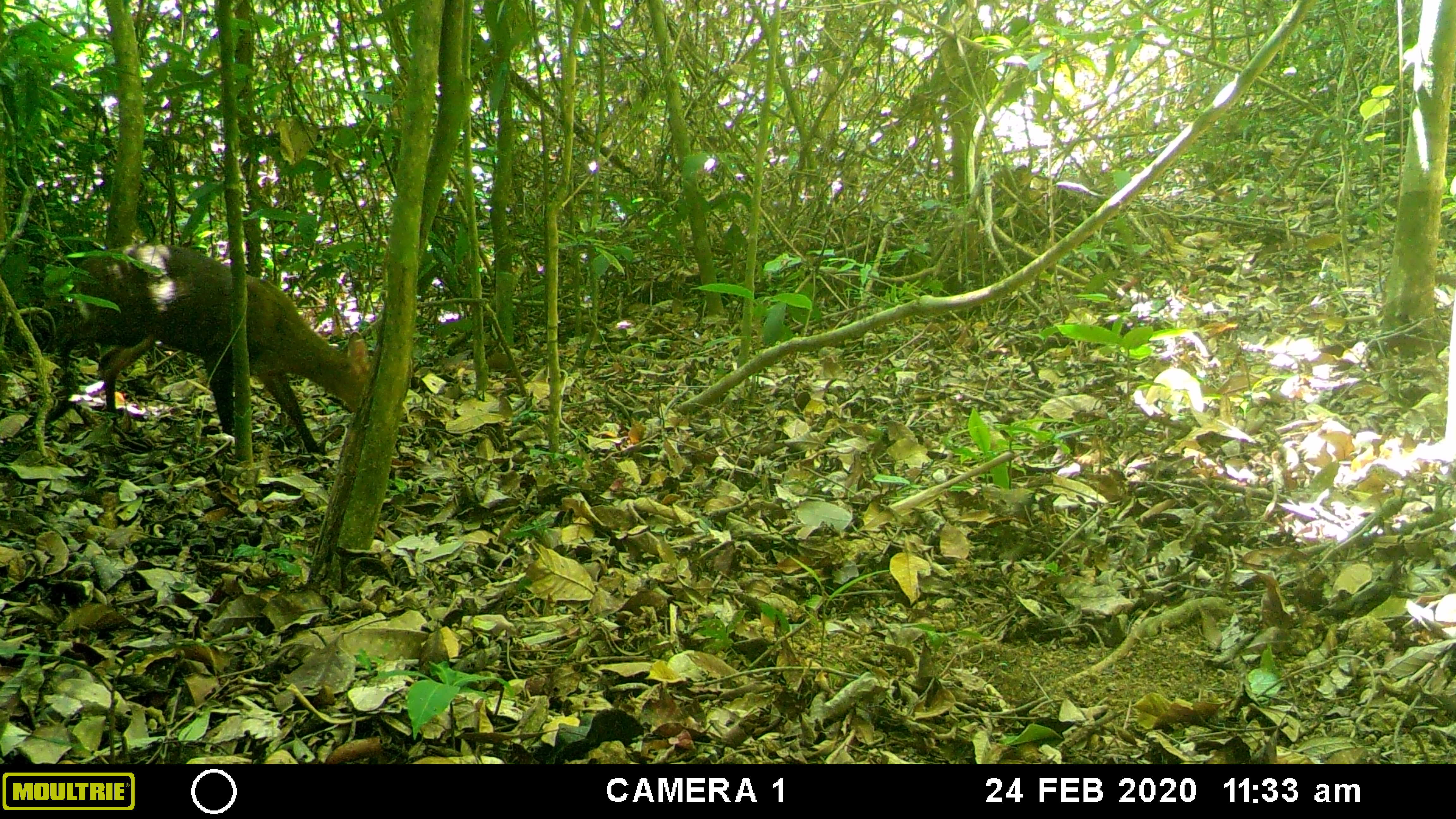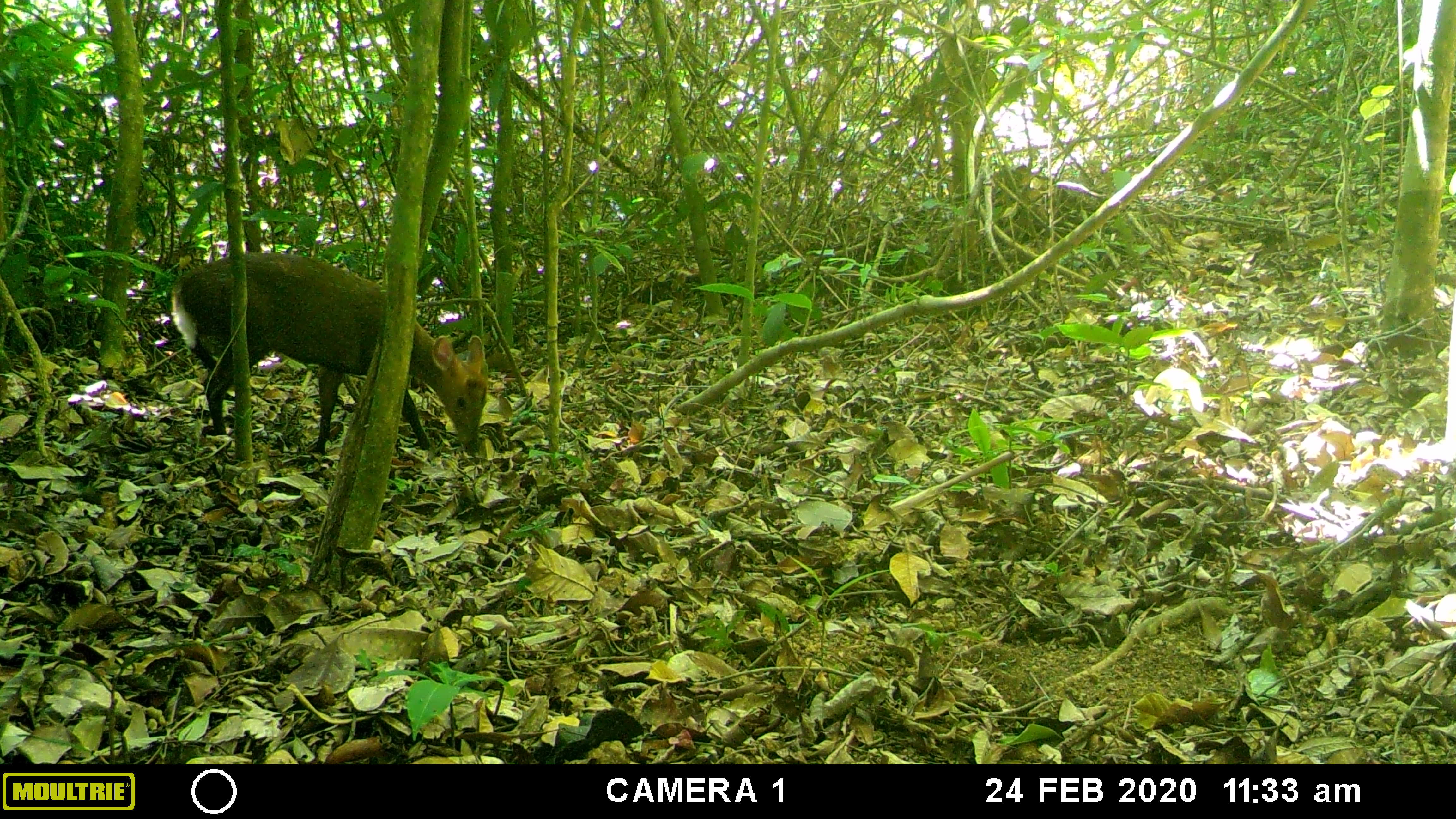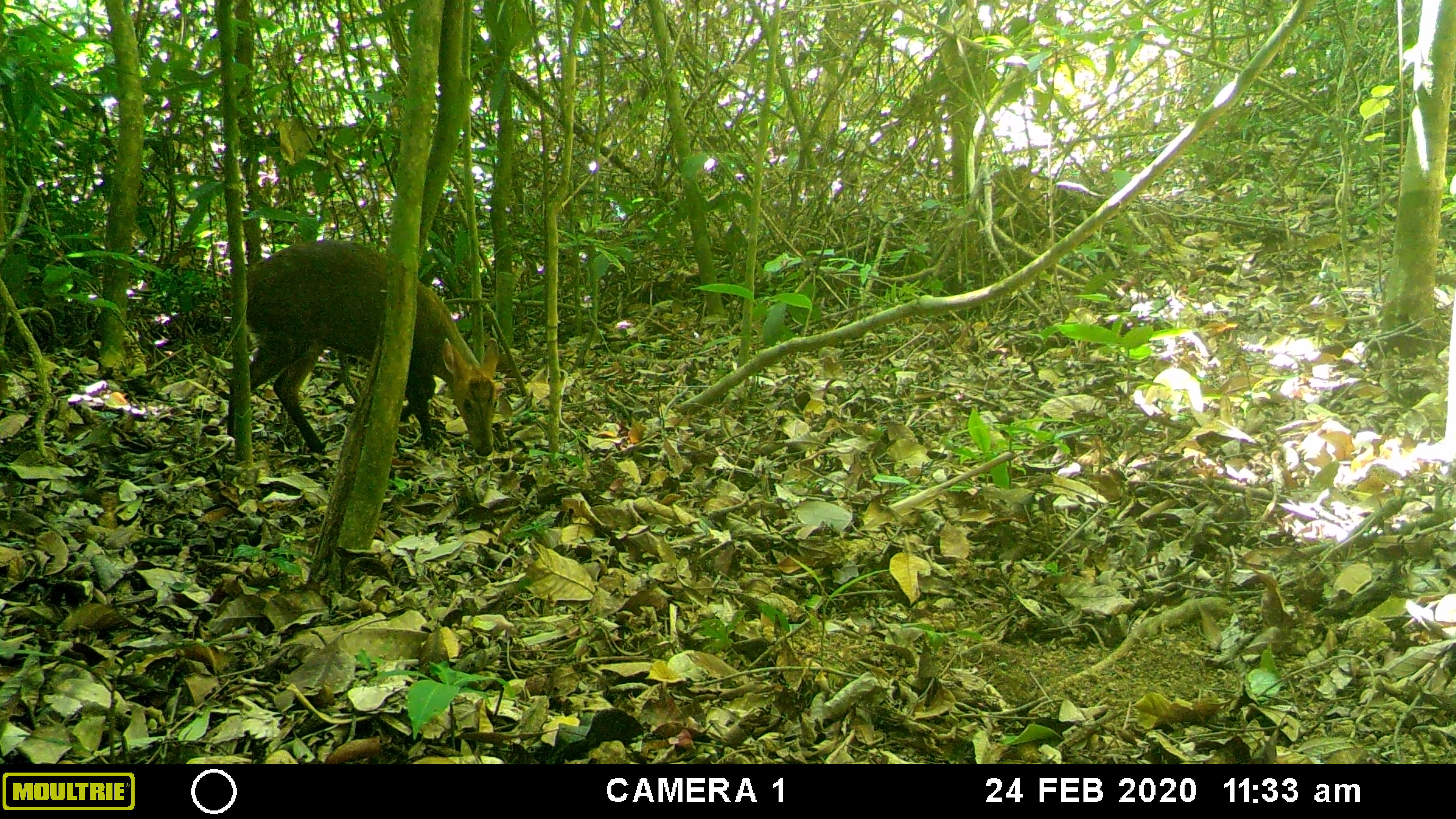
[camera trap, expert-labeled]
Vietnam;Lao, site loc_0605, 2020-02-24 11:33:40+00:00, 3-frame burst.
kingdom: Animalia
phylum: Chordata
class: Mammalia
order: Artiodactyla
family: Cervidae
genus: Muntiacus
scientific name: Muntiacus rooseveltorum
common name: roosevelt's muntjac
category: roosevelts muntjac group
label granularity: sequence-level